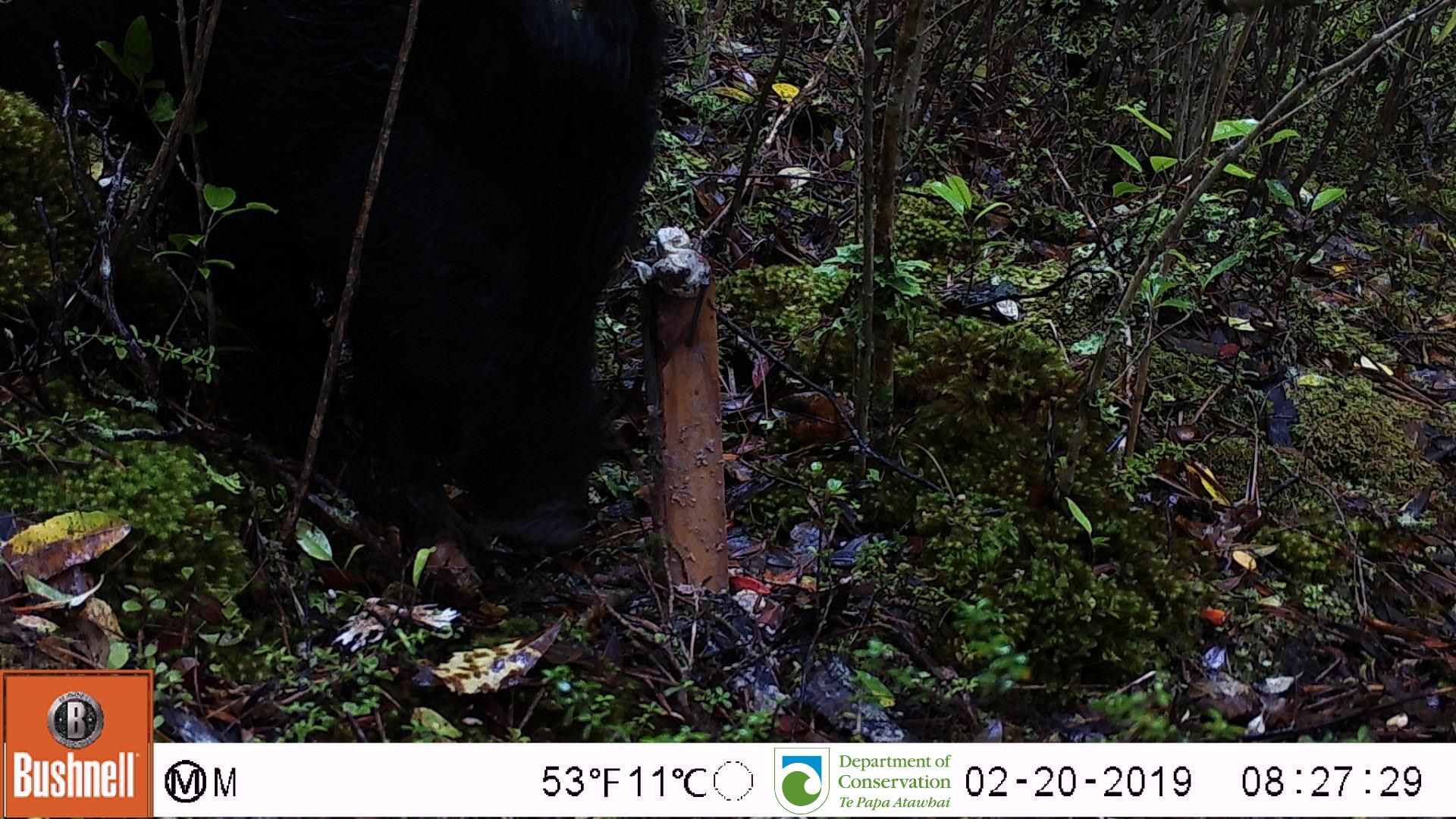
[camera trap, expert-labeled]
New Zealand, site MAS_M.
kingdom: Animalia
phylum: Chordata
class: Mammalia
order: Artiodactyla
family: Suidae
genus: Sus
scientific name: Sus scrofa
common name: pig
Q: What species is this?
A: Pig (Sus scrofa).